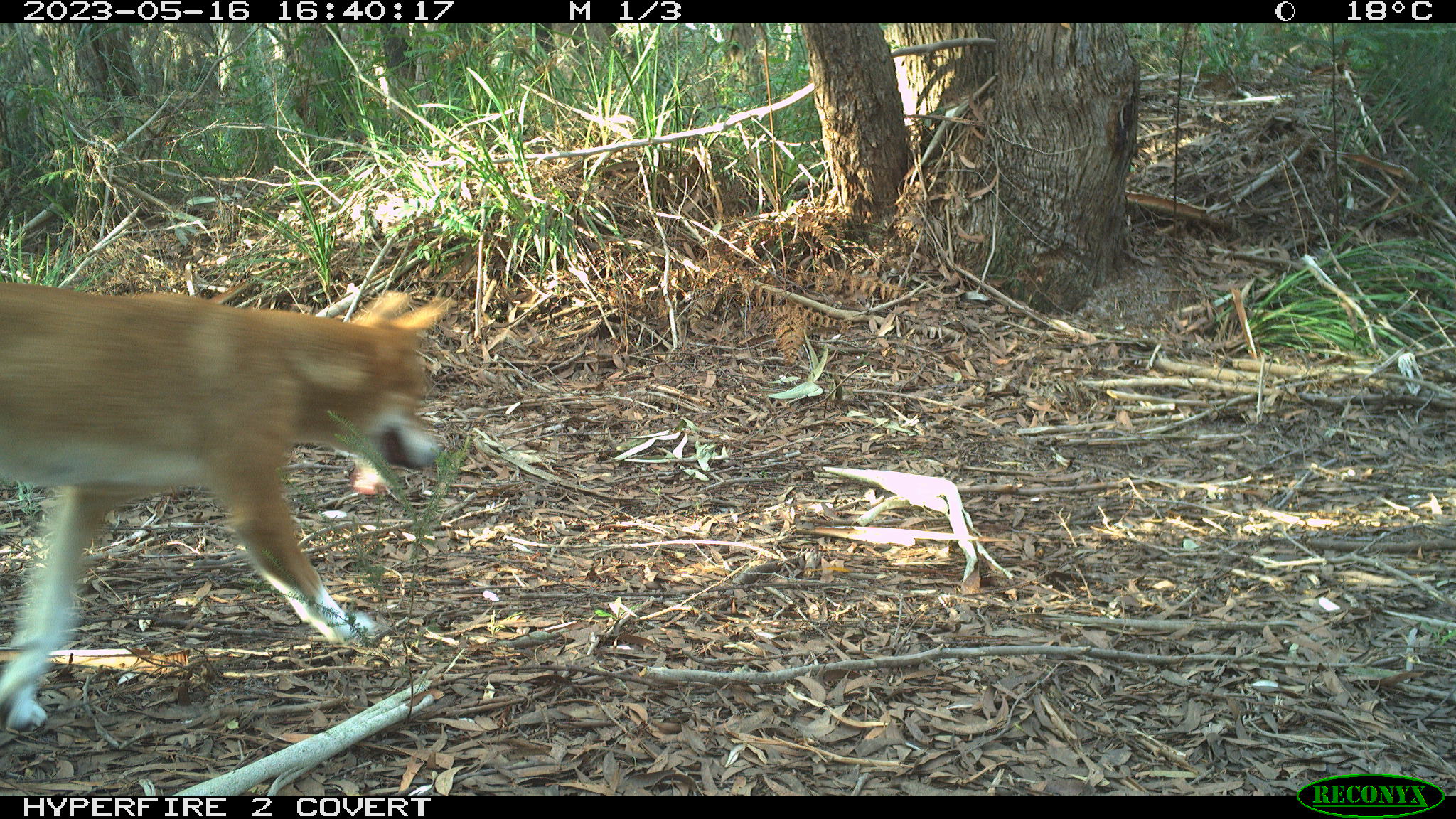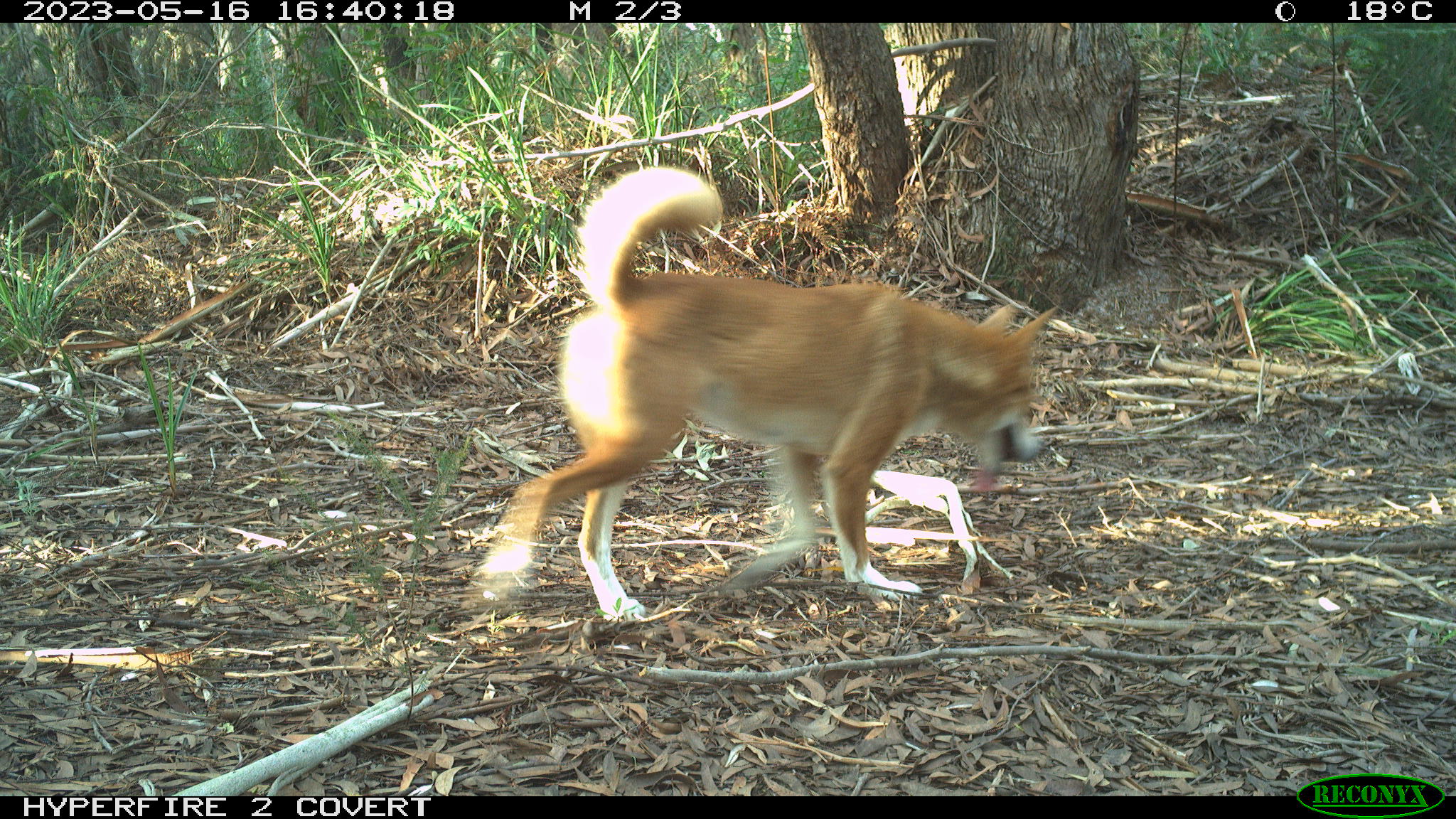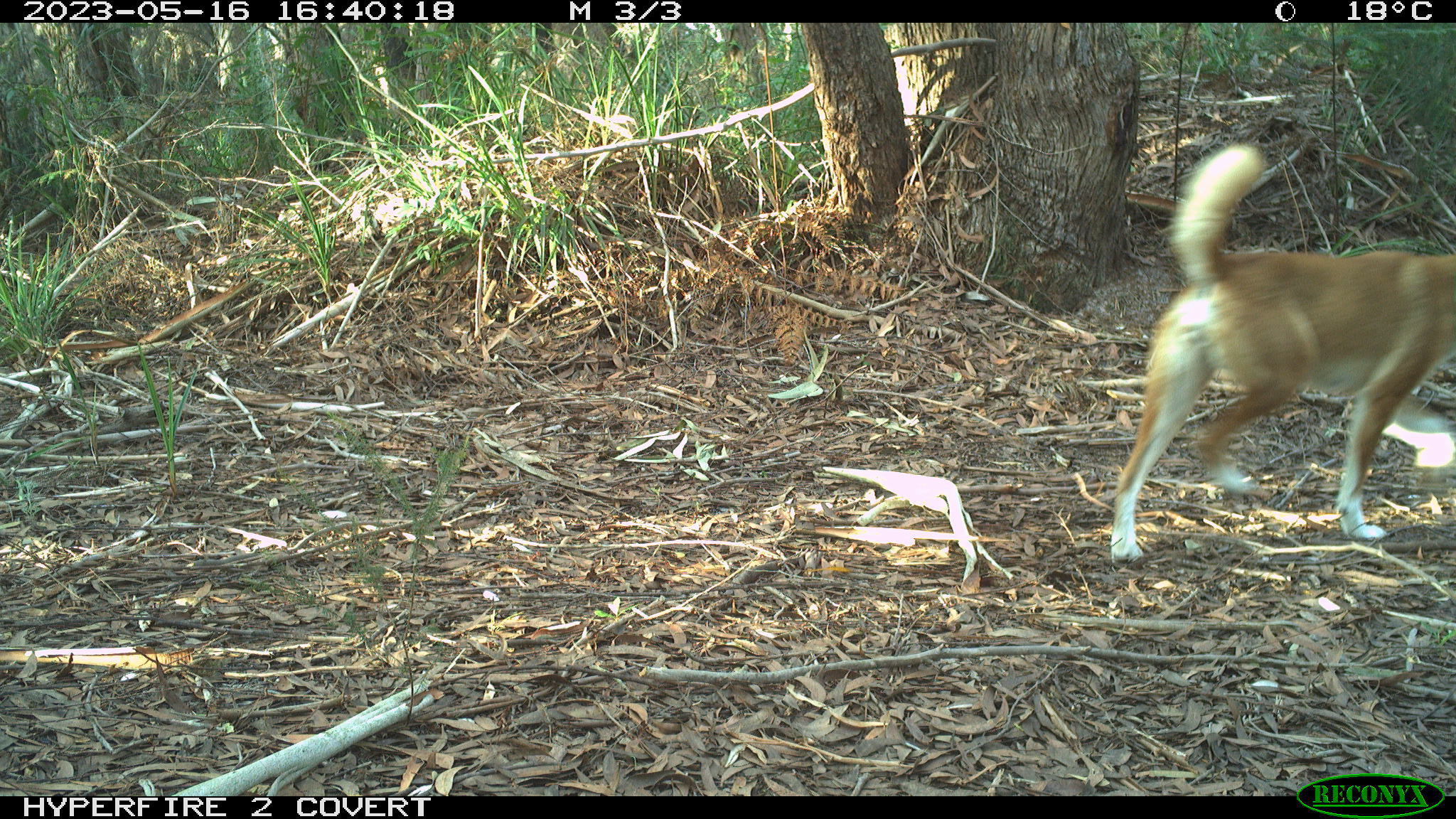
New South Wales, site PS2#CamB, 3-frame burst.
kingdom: Animalia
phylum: Chordata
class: Mammalia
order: Carnivora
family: Canidae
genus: Canis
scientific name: Canis familiaris dingo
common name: dingo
Dingo (Canis familiaris dingo).